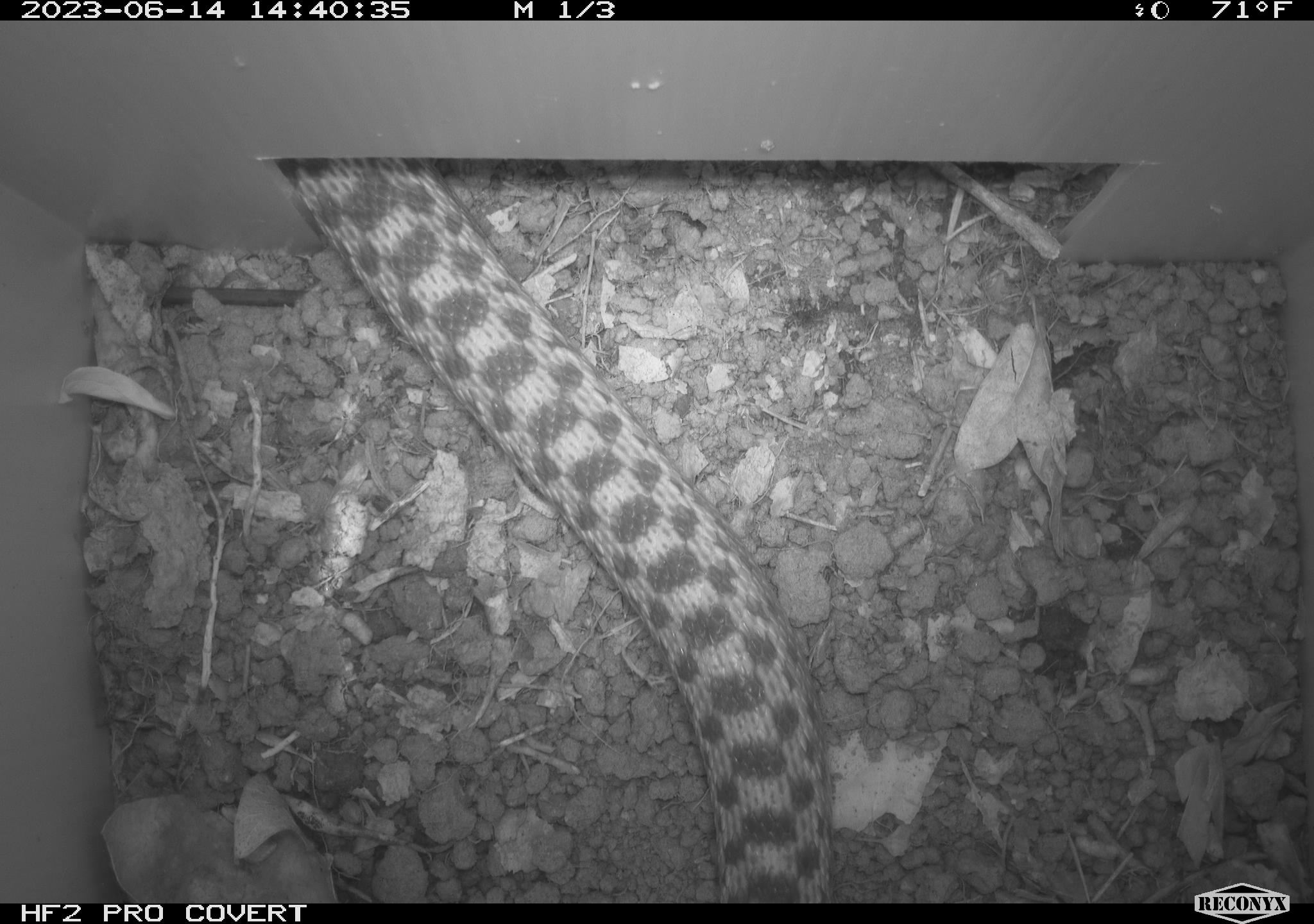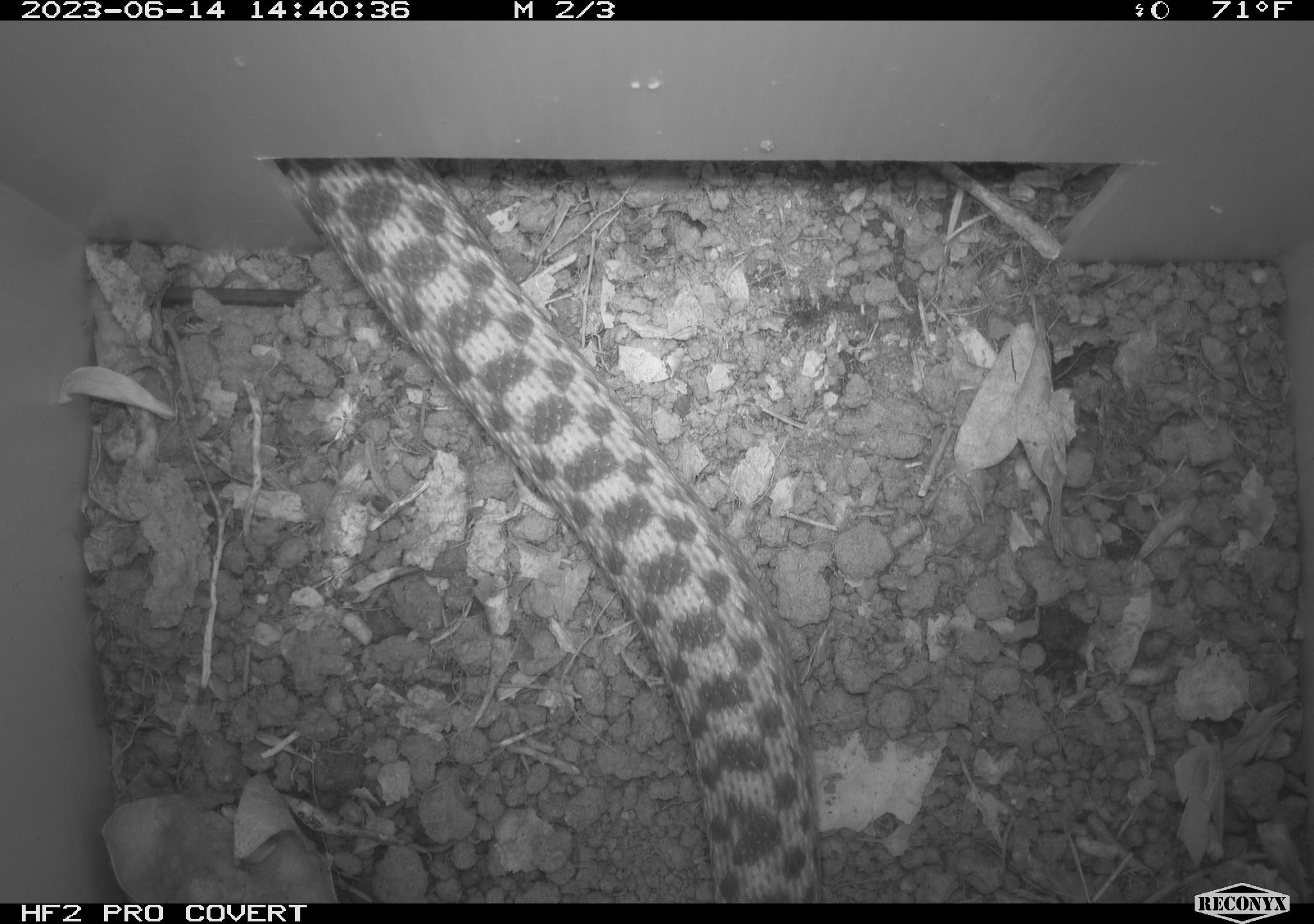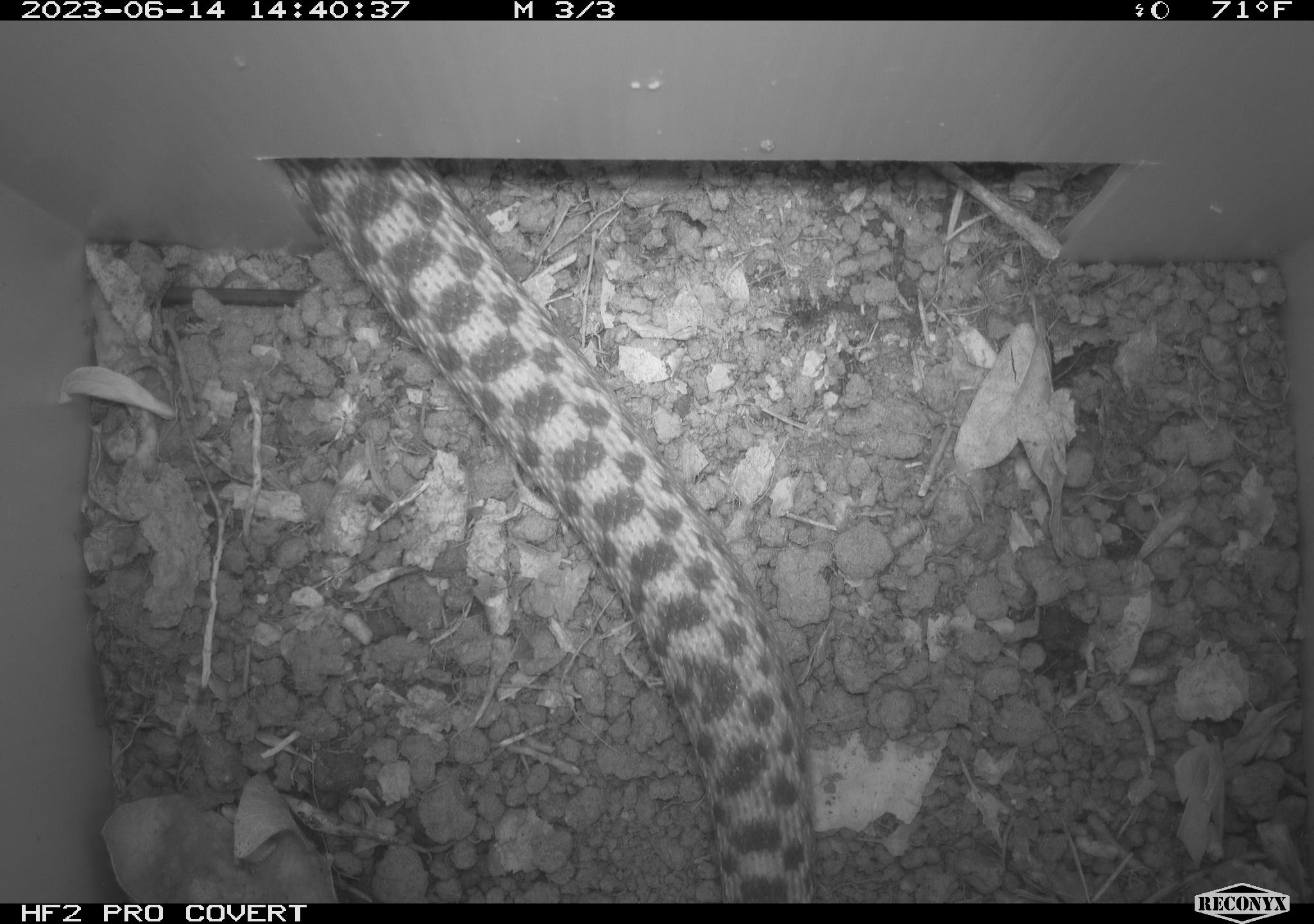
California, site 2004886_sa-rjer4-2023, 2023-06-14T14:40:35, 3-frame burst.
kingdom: Animalia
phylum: Chordata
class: Reptilia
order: Squamata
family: Colubridae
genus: Pituophis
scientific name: Pituophis catenifer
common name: gophersnake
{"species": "gophersnake (Pituophis catenifer)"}